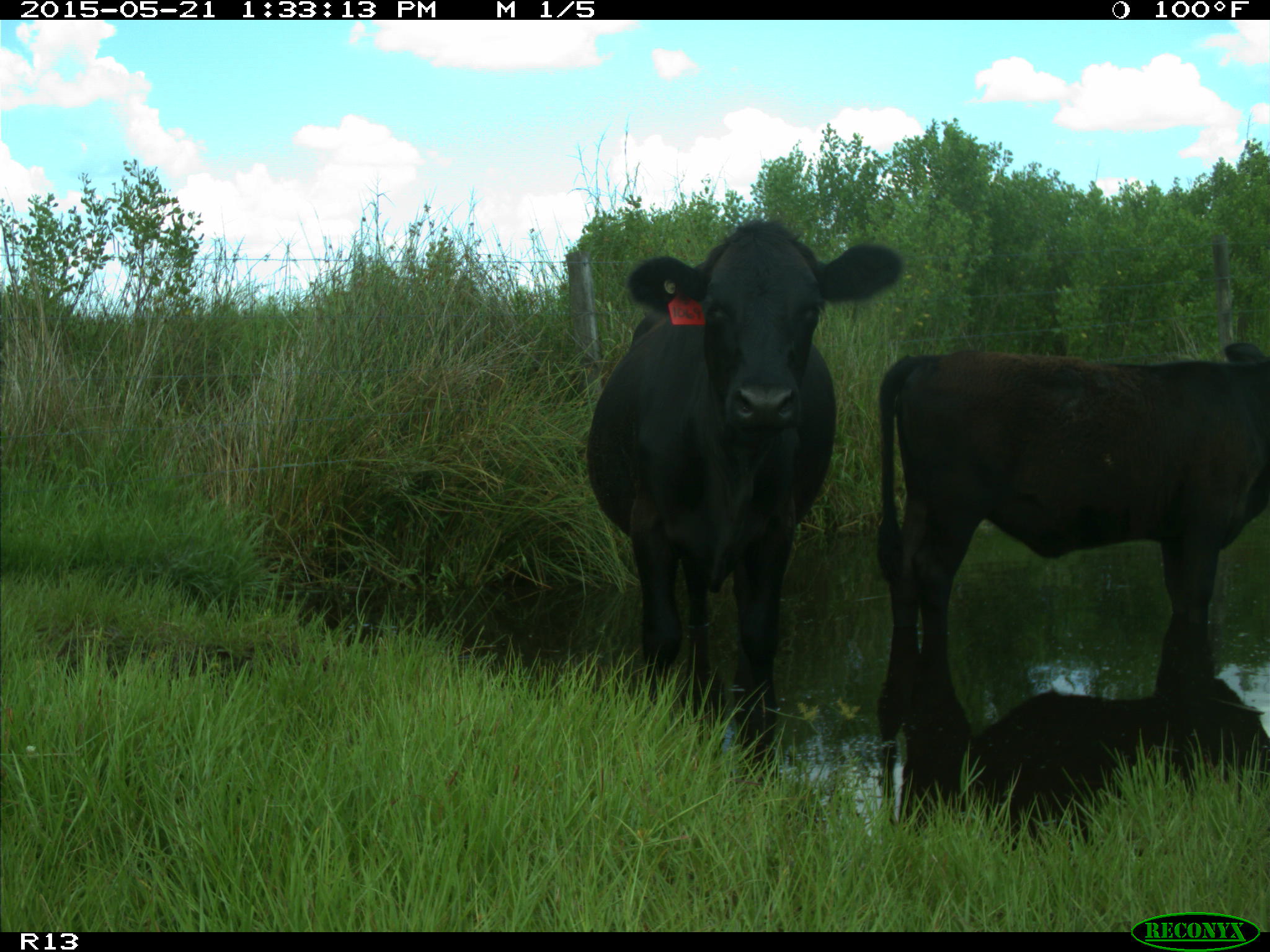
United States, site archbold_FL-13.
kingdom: Animalia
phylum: Chordata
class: Mammalia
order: Artiodactyla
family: Bovidae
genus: Bos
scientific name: Bos taurus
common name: domestic cow